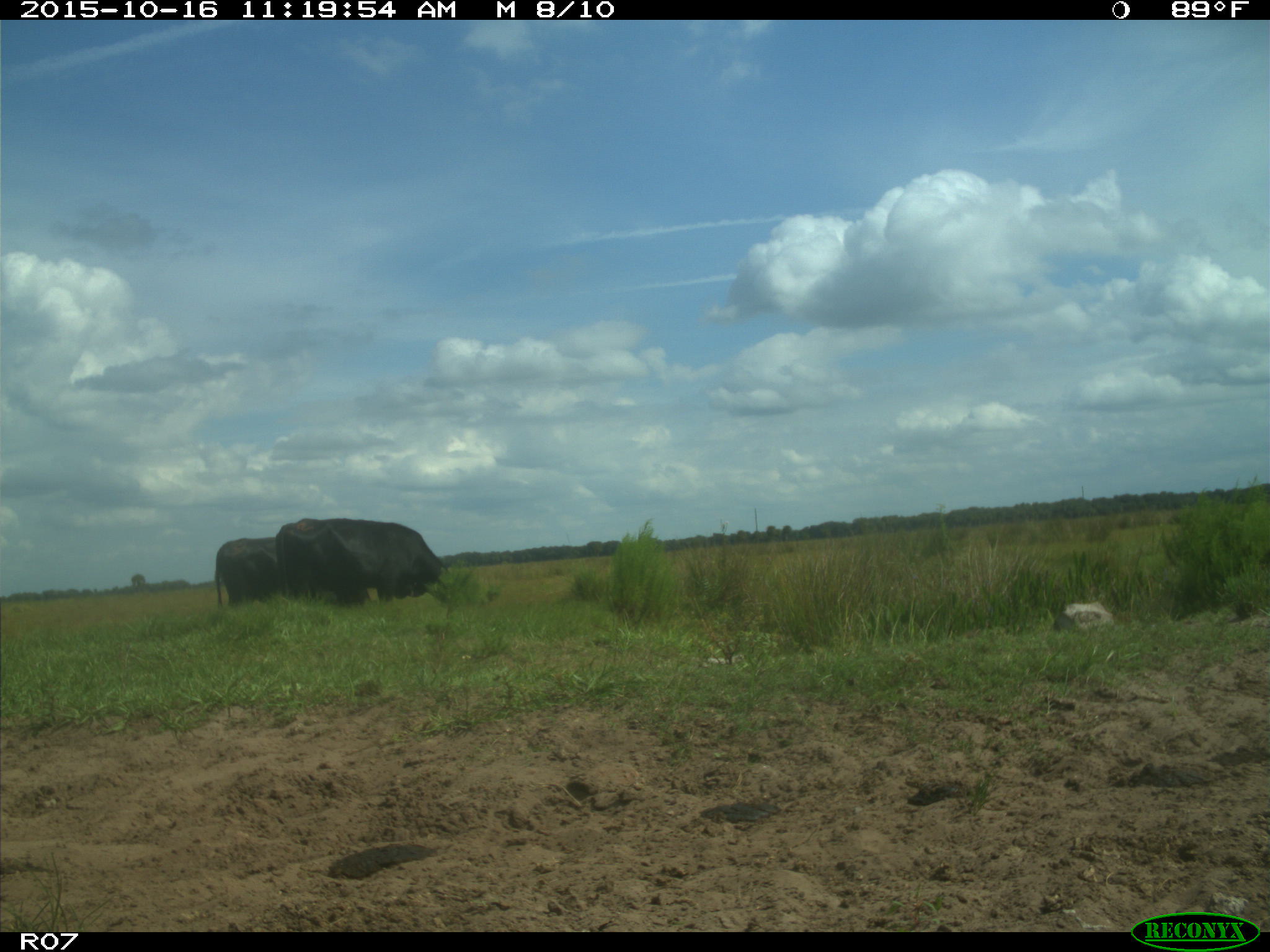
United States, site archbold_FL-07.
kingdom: Animalia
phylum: Chordata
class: Mammalia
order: Artiodactyla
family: Bovidae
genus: Bos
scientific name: Bos taurus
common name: domestic cow